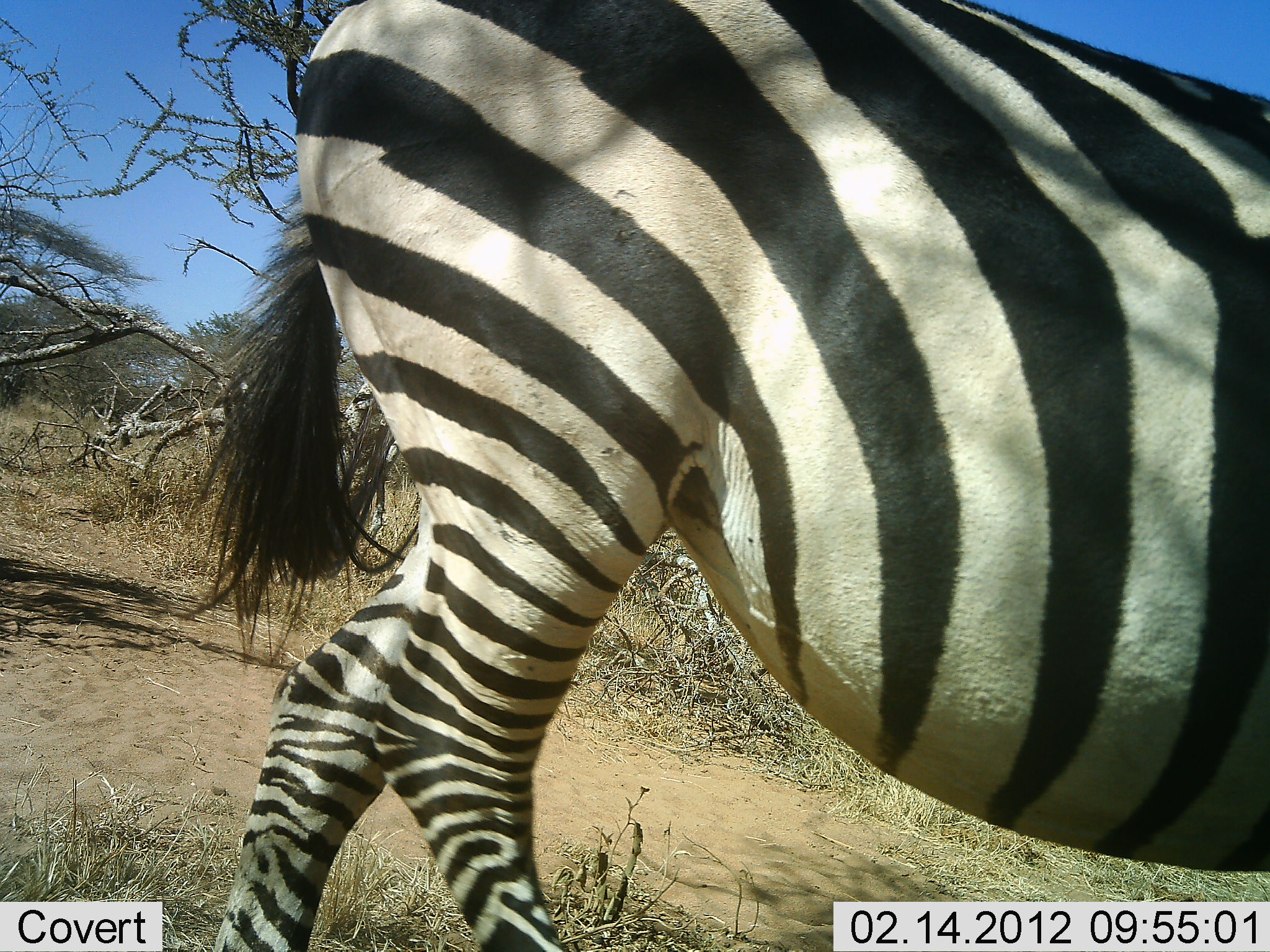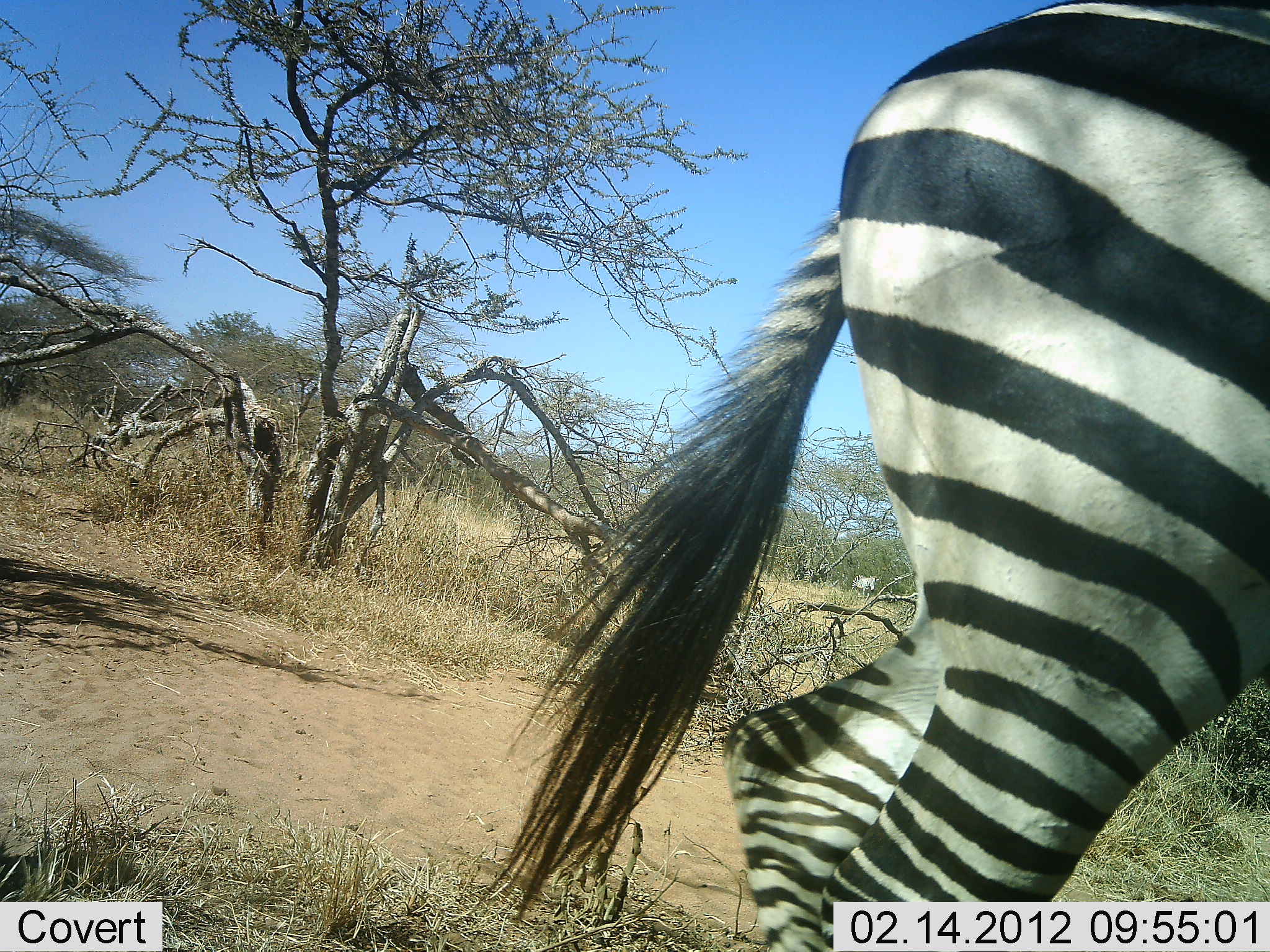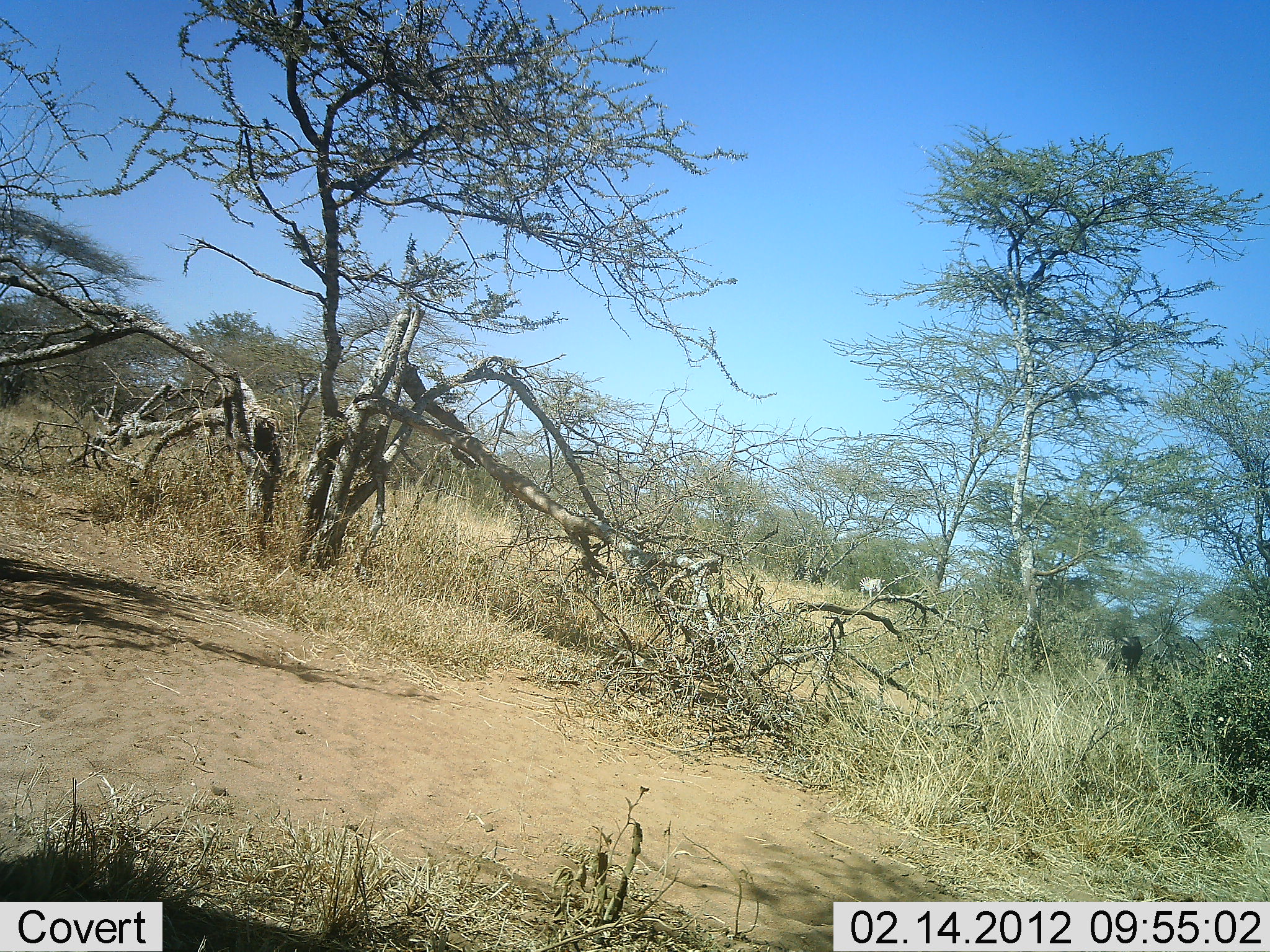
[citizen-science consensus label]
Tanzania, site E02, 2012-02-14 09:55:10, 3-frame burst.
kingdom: Animalia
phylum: Chordata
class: Mammalia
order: Perissodactyla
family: Equidae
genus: Equus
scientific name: Equus quagga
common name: plains zebra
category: zebra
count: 2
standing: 5%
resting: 0%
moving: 100%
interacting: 0%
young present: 0%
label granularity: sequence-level